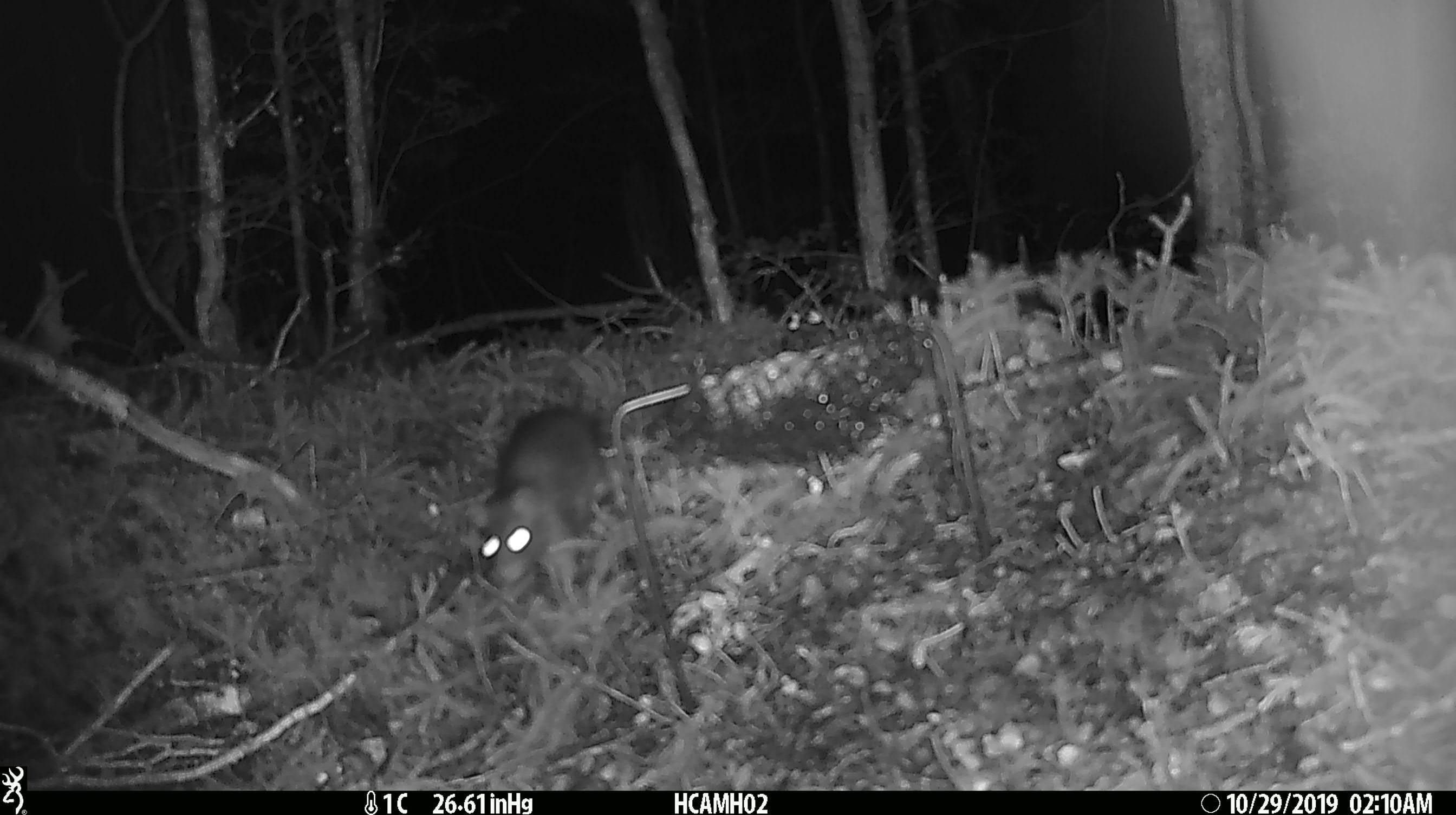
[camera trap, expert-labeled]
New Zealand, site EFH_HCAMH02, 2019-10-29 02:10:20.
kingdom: Animalia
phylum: Chordata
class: Mammalia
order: Rodentia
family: Muridae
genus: Rattus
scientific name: Rattus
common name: rat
Rat (Rattus).